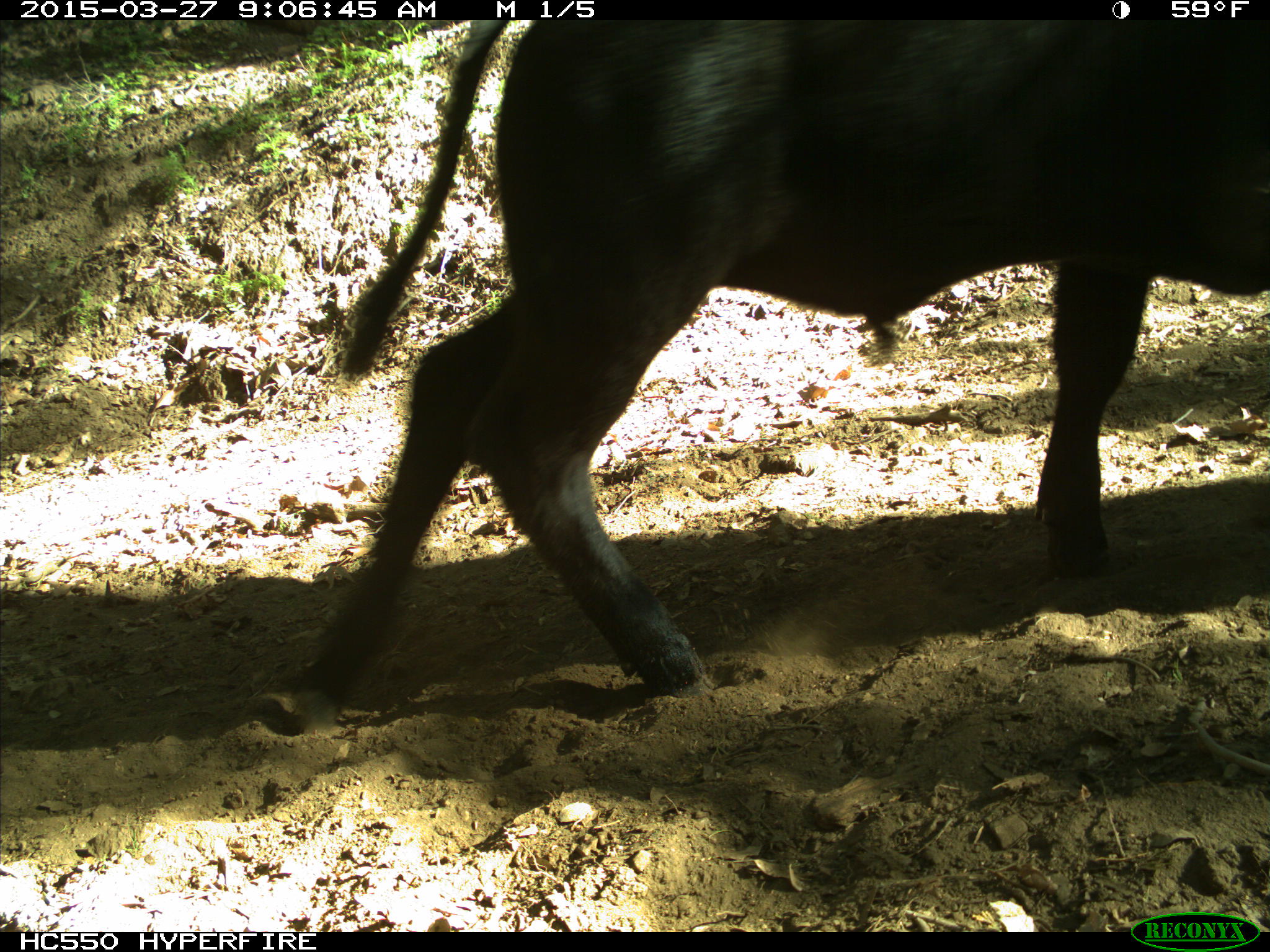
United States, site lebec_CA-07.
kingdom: Animalia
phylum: Chordata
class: Mammalia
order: Artiodactyla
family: Bovidae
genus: Bos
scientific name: Bos taurus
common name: domestic cow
Bos taurus (domestic cow).